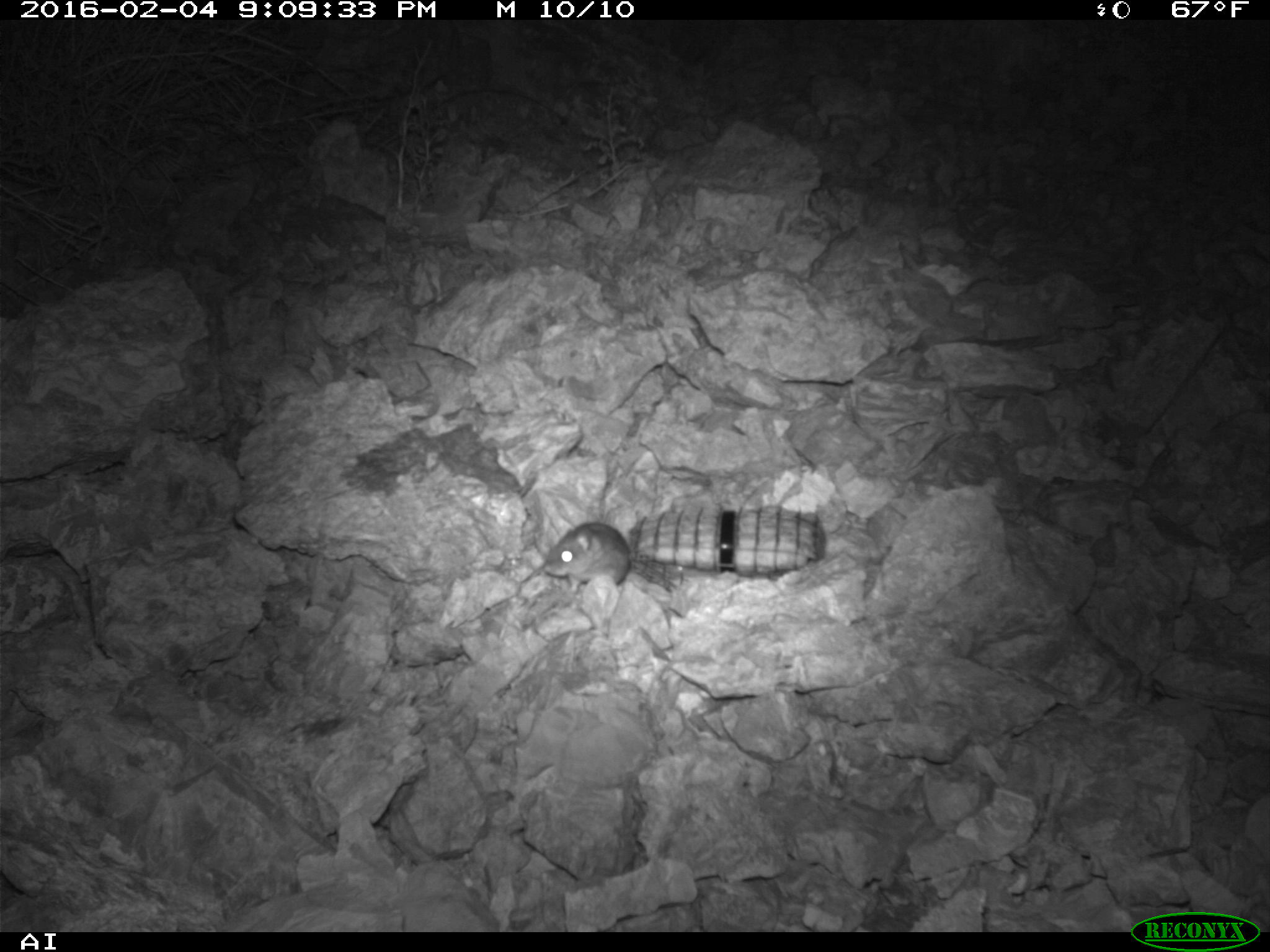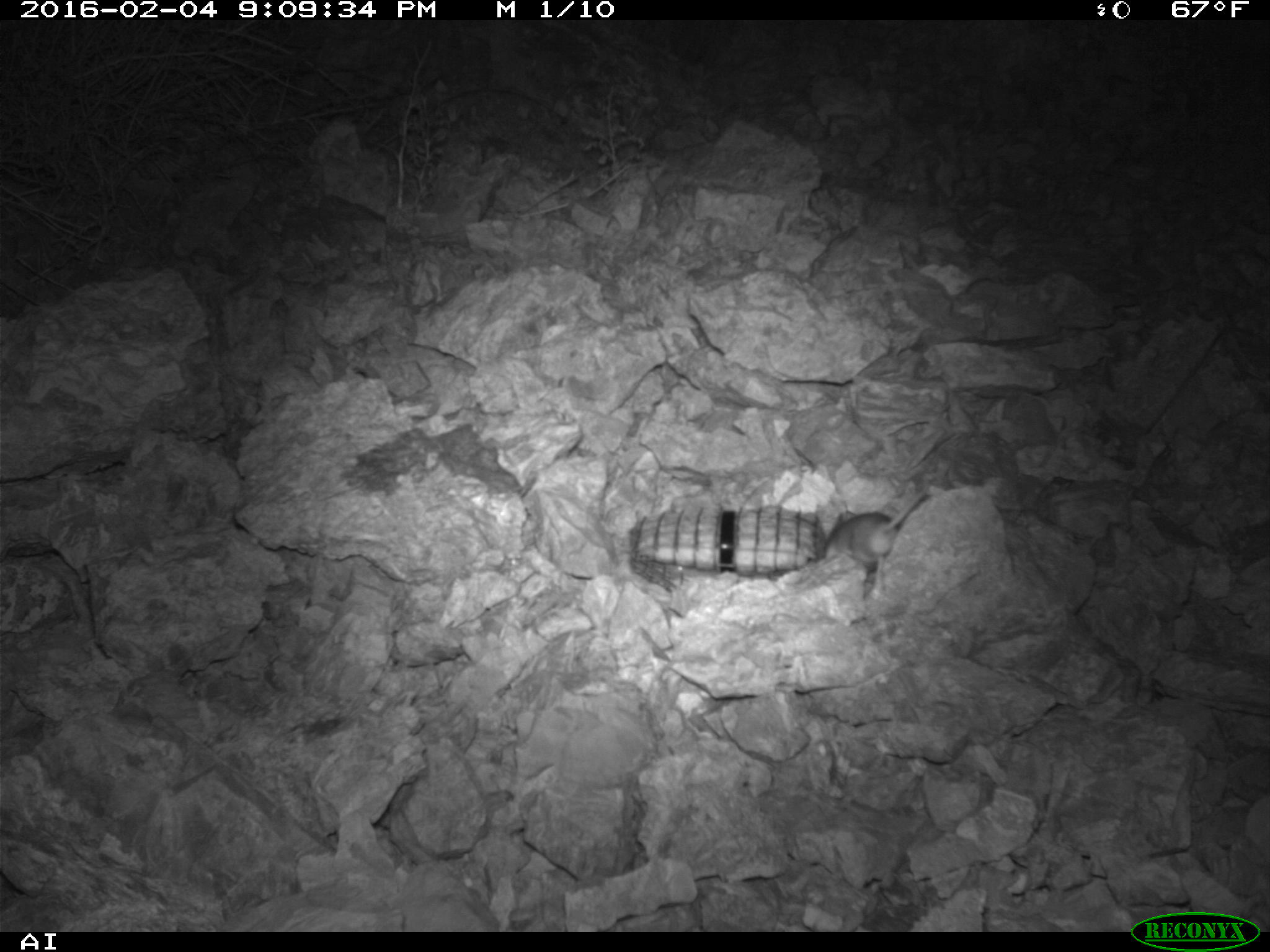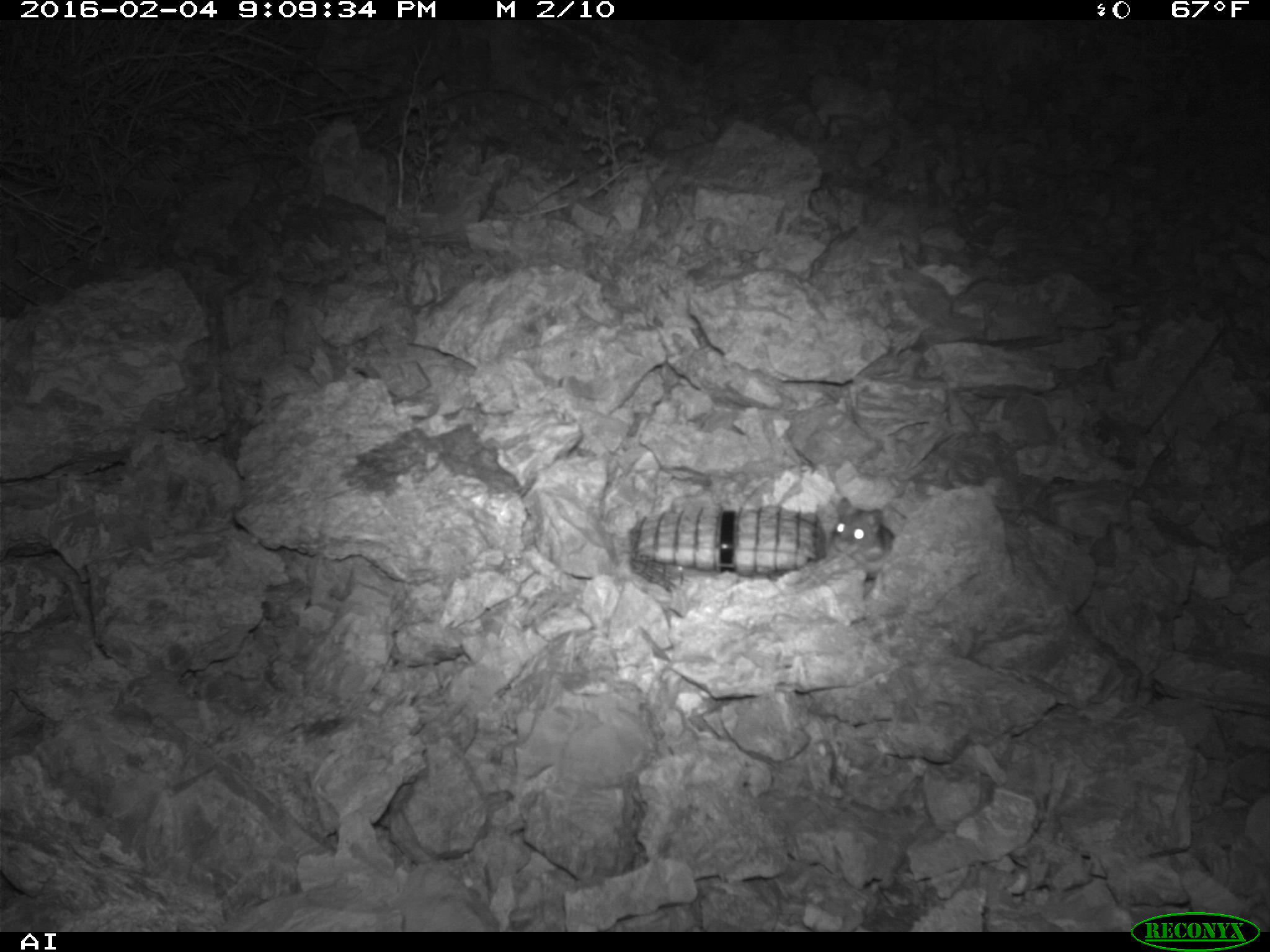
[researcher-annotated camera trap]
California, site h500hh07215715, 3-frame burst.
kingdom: Animalia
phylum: Chordata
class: Mammalia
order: Rodentia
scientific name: Rodentia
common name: rodent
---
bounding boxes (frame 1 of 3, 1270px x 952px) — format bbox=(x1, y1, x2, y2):
rodent: bbox=(538, 517, 631, 590)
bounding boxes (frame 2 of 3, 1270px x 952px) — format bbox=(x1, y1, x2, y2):
rodent: bbox=(823, 489, 929, 574)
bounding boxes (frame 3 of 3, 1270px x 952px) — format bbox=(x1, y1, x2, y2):
rodent: bbox=(815, 492, 897, 573)